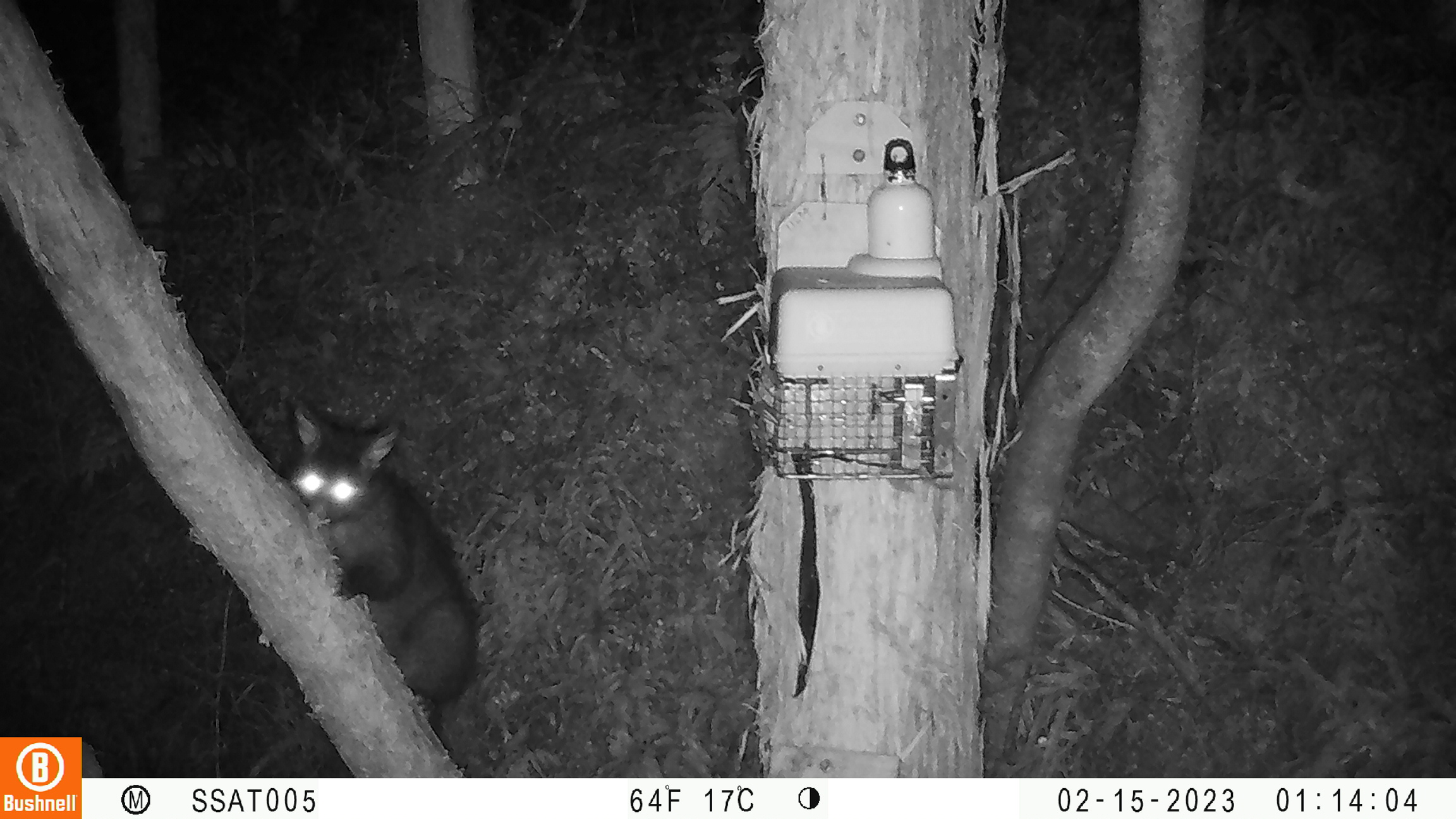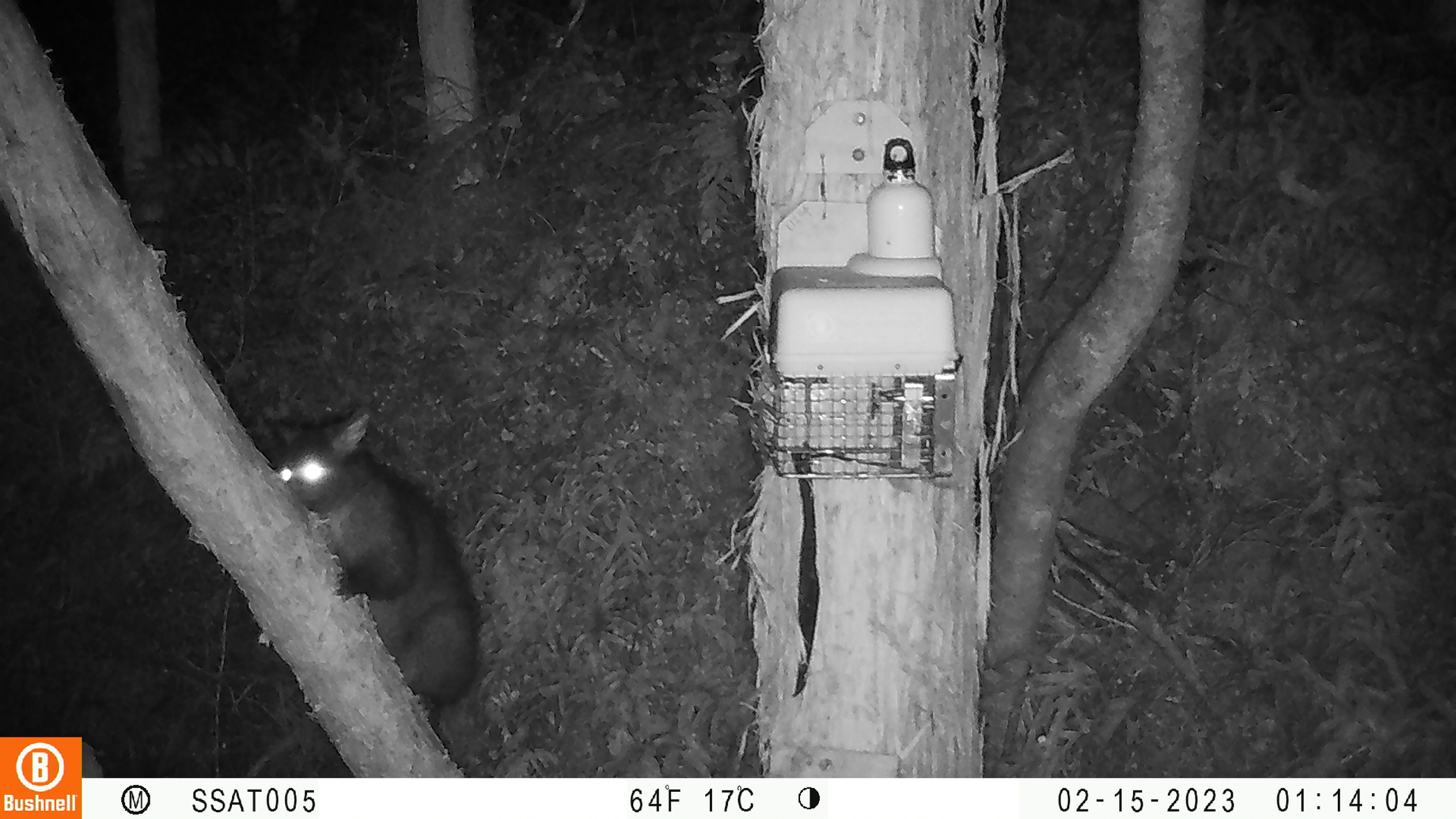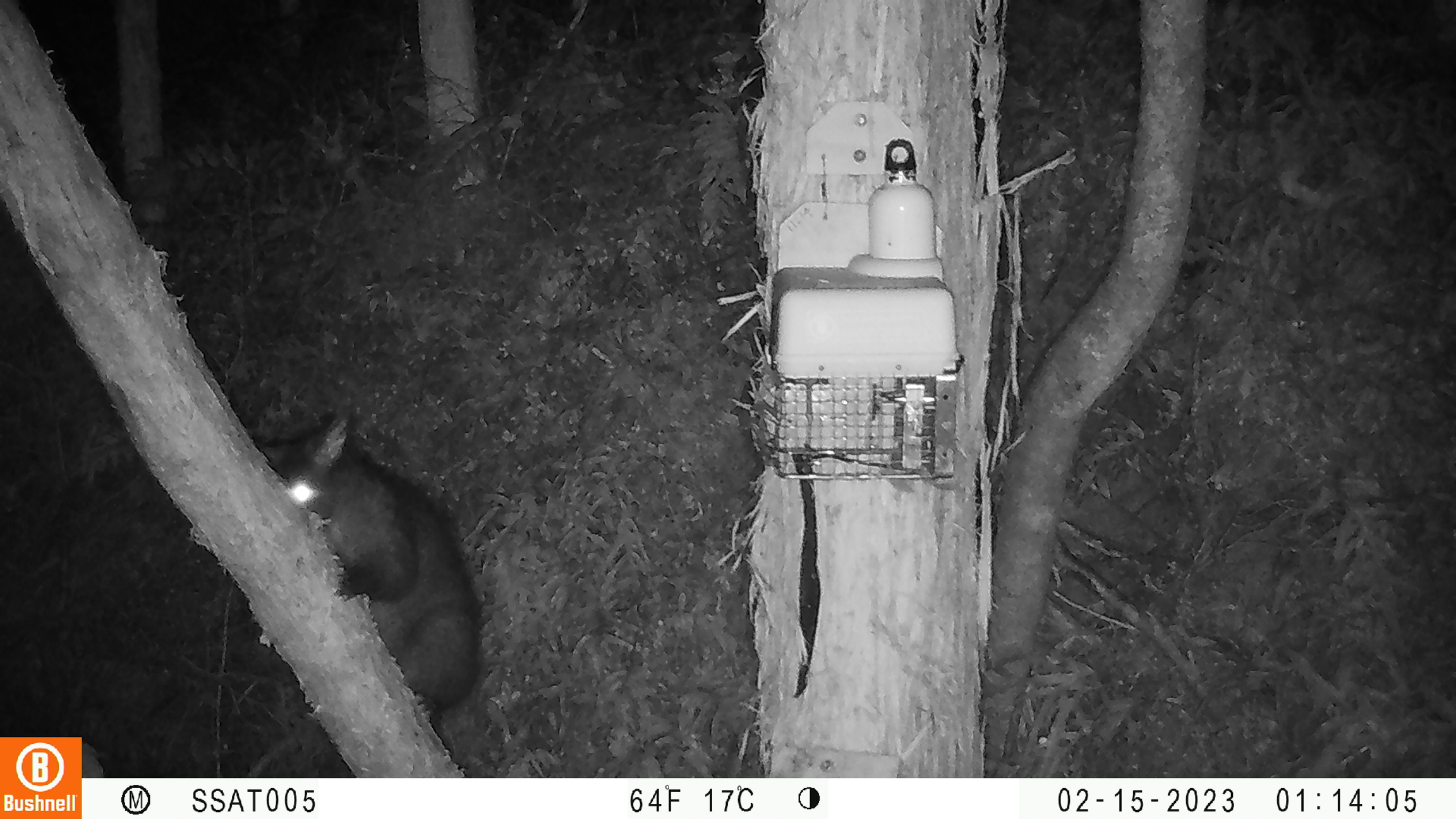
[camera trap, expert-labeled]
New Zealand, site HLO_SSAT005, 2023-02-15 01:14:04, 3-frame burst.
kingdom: Animalia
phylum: Chordata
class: Mammalia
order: Diprotodontia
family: Phalangeridae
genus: Trichosurus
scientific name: Trichosurus vulpecula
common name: common brushtail possum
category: possum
Possum (common brushtail possum) (Trichosurus vulpecula).